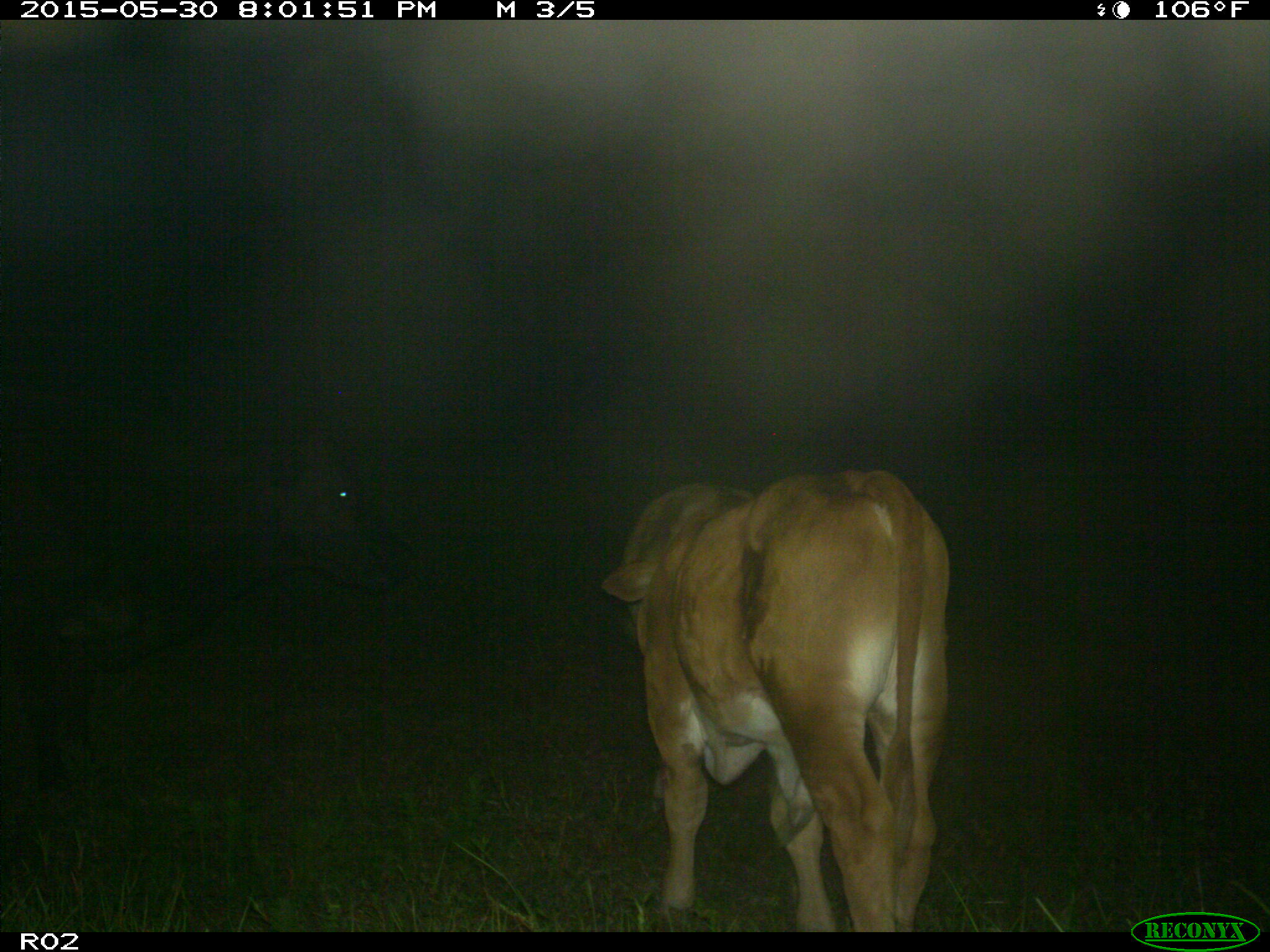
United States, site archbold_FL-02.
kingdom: Animalia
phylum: Chordata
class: Mammalia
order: Artiodactyla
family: Bovidae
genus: Bos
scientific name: Bos taurus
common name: domestic cow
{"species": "Bos taurus (domestic cow)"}